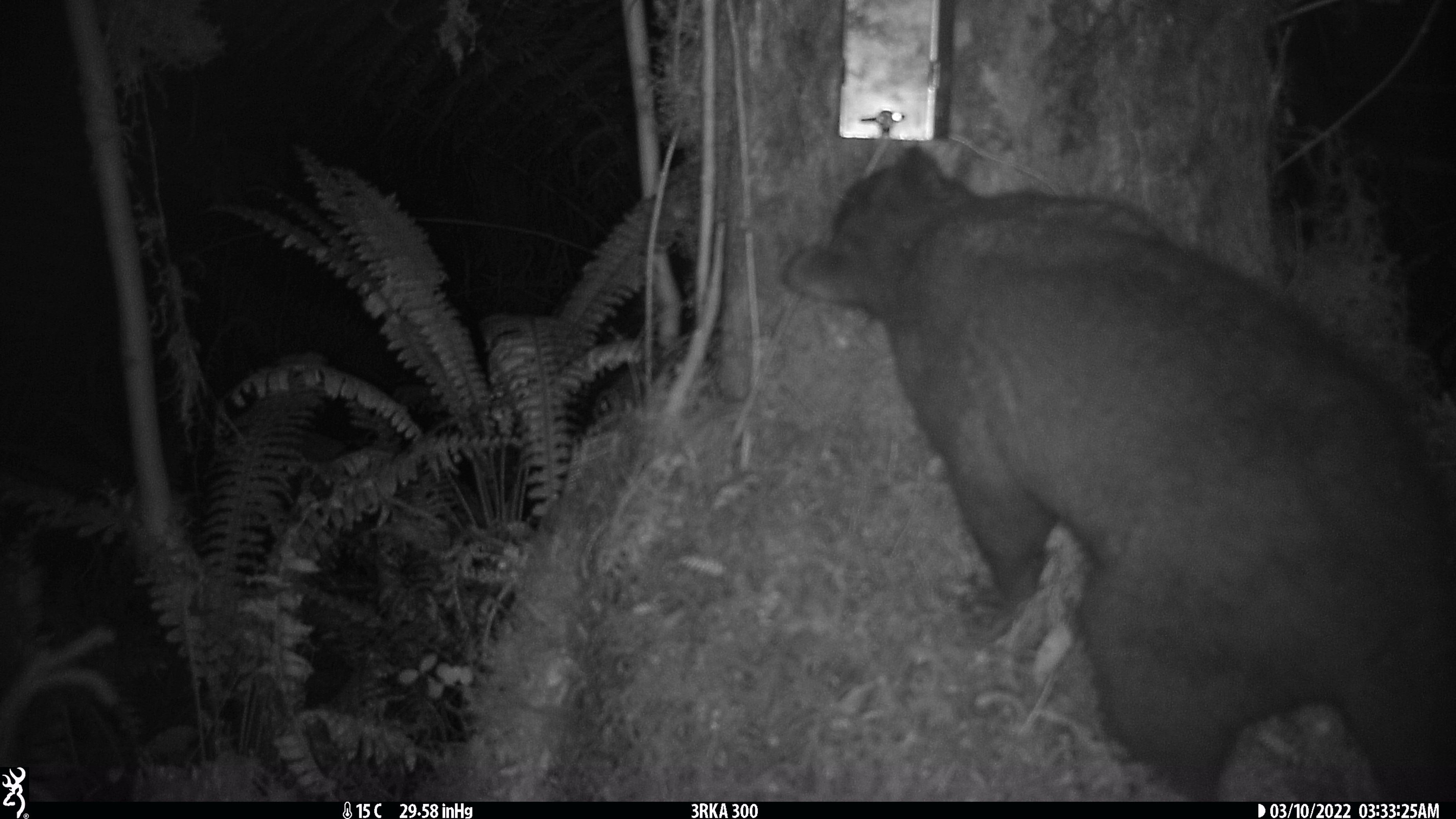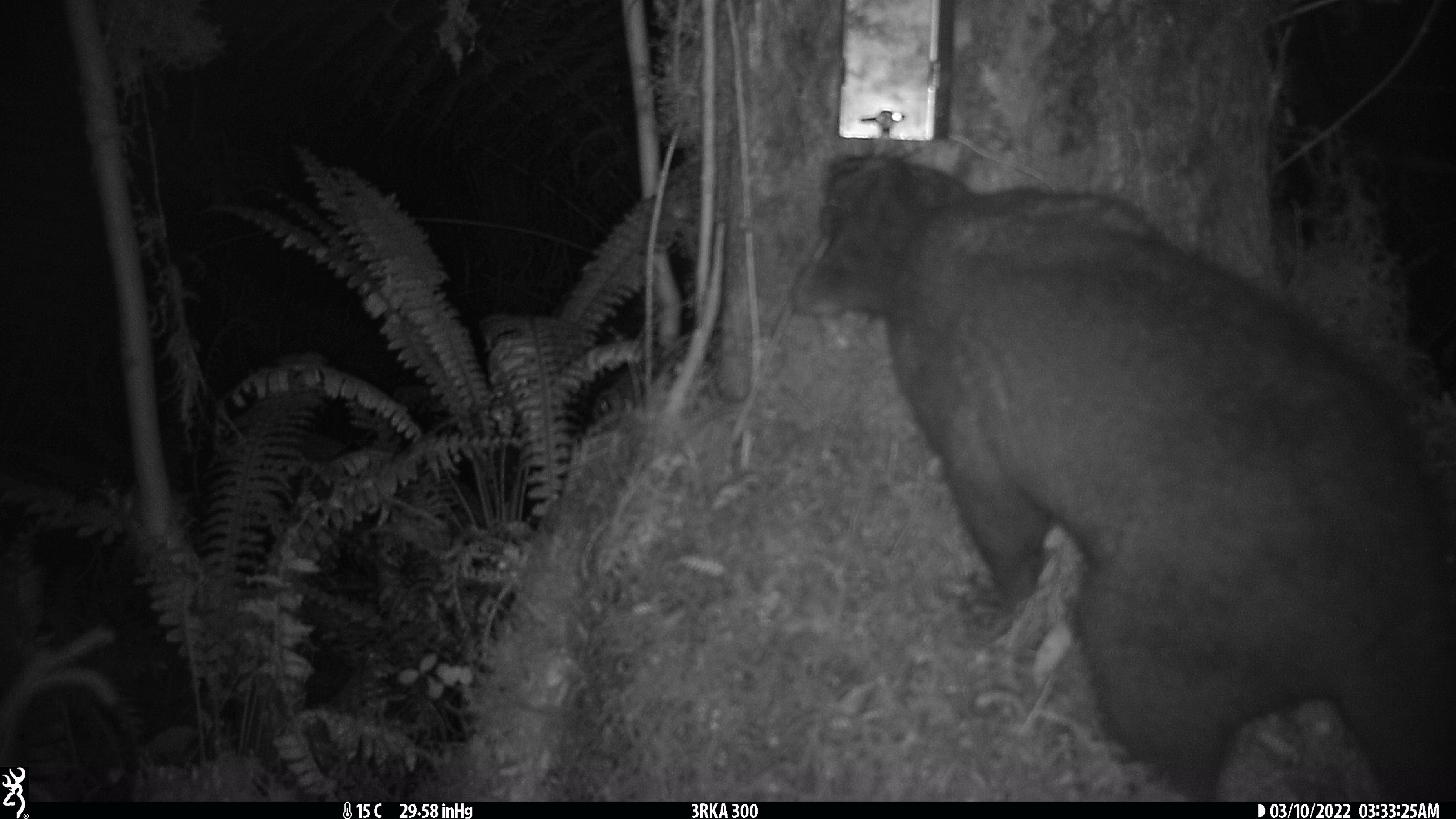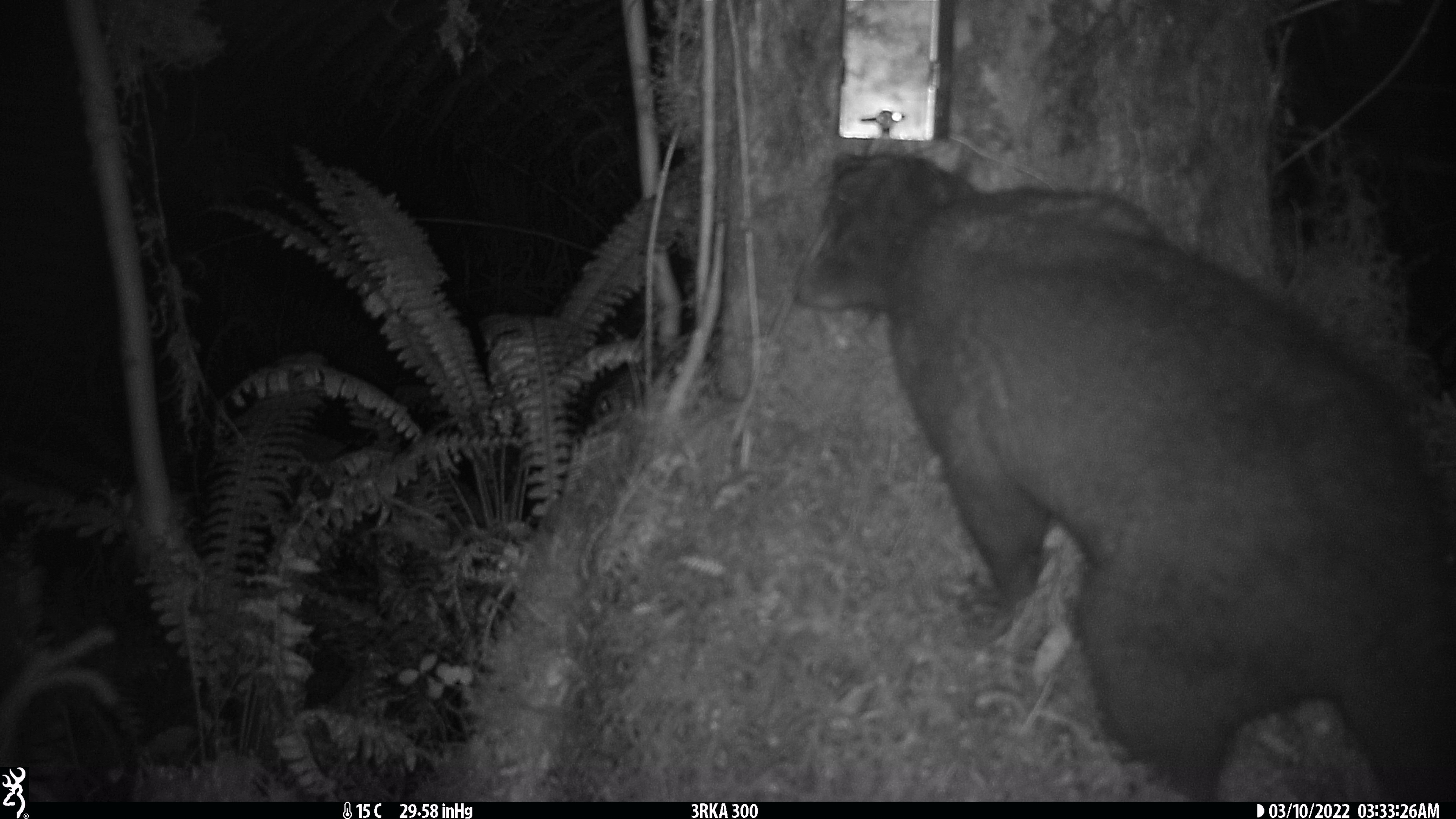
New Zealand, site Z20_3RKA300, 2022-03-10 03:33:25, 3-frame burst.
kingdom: Animalia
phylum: Chordata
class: Mammalia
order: Diprotodontia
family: Phalangeridae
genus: Trichosurus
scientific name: Trichosurus vulpecula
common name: common brushtail possum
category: possum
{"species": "possum (common brushtail possum) (Trichosurus vulpecula)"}